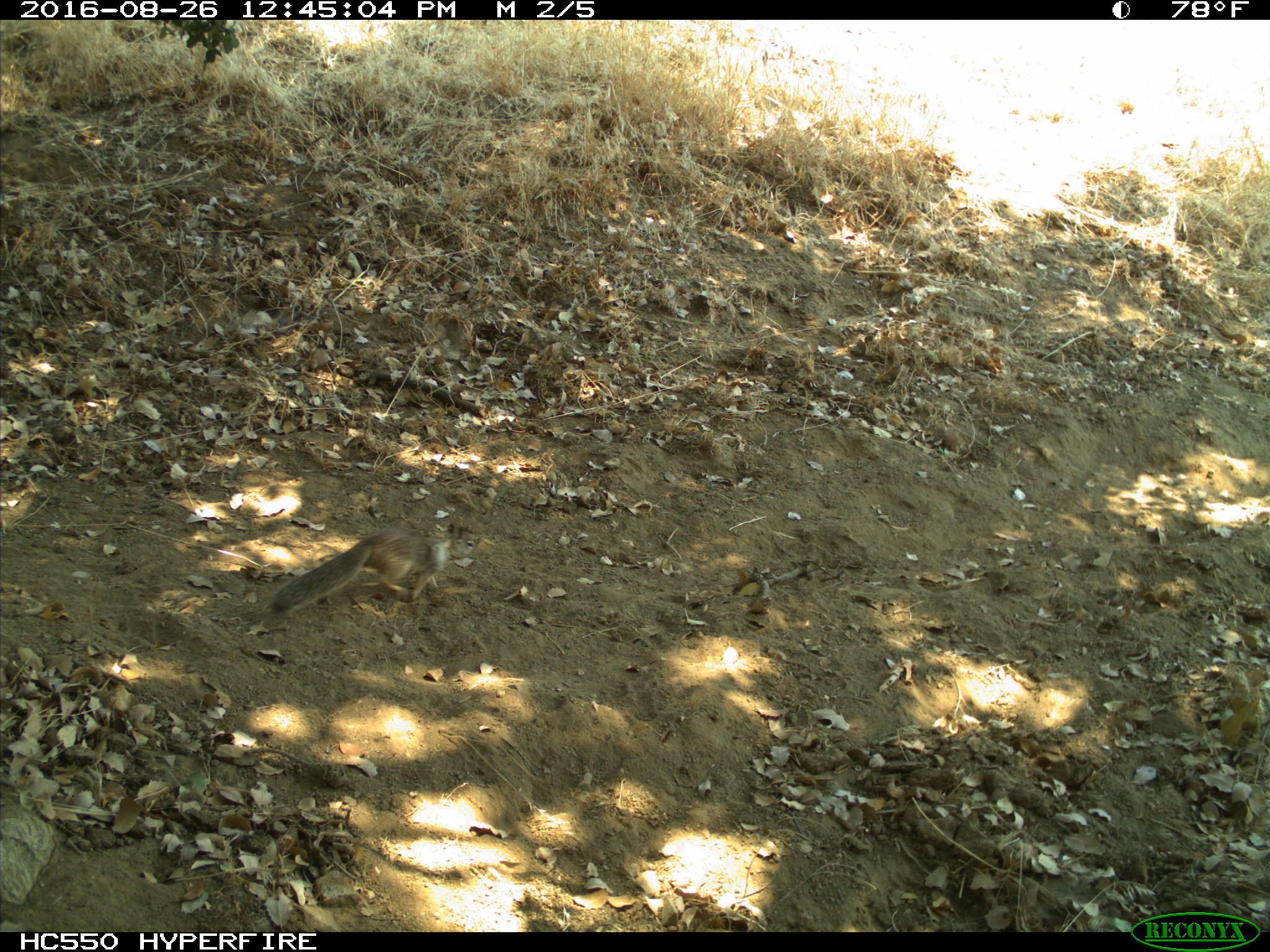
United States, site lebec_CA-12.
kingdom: Animalia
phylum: Chordata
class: Mammalia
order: Rodentia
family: Sciuridae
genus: Otospermophilus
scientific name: Otospermophilus beecheyi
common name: california ground squirrel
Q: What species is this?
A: Otospermophilus beecheyi (california ground squirrel).